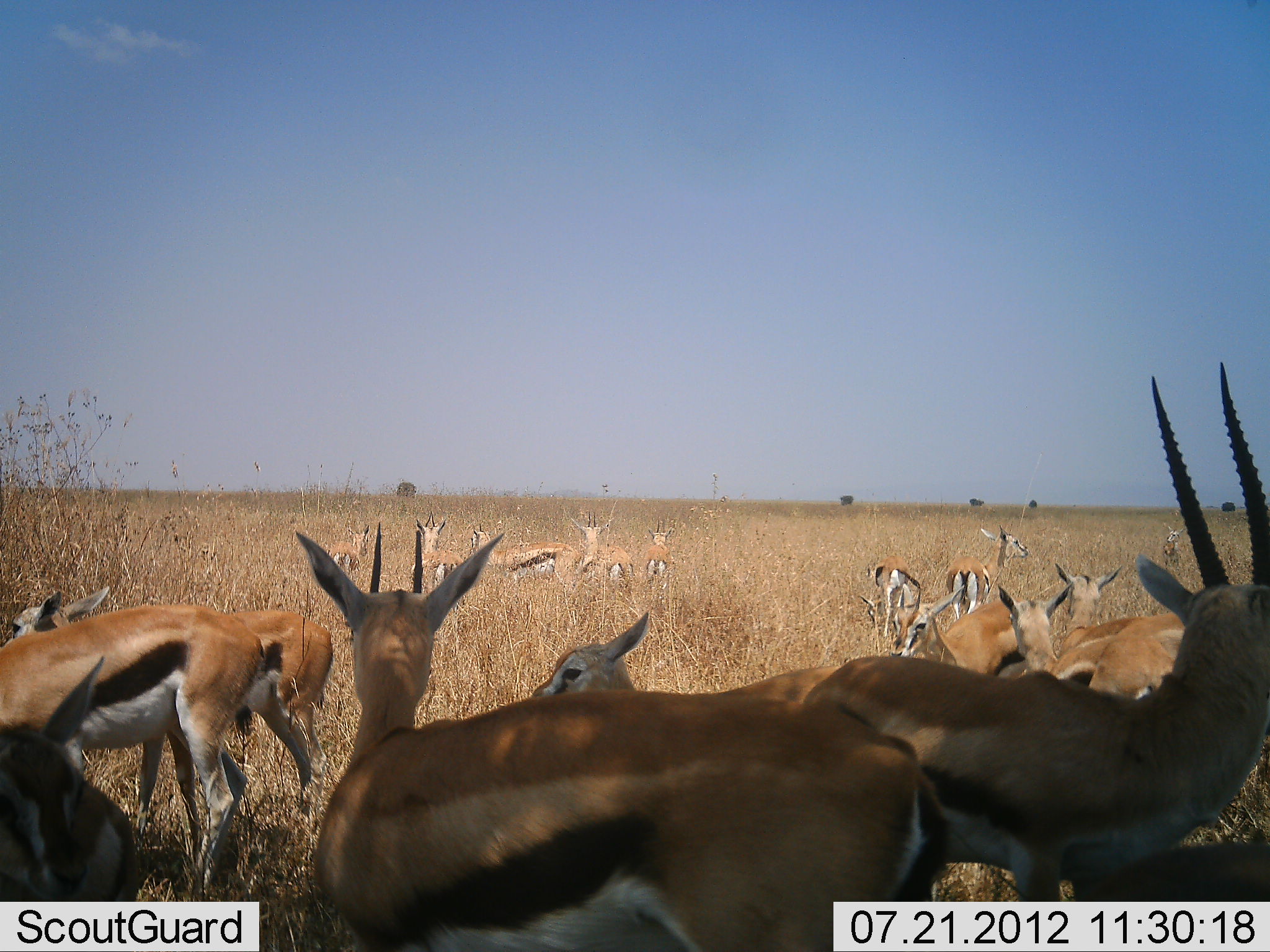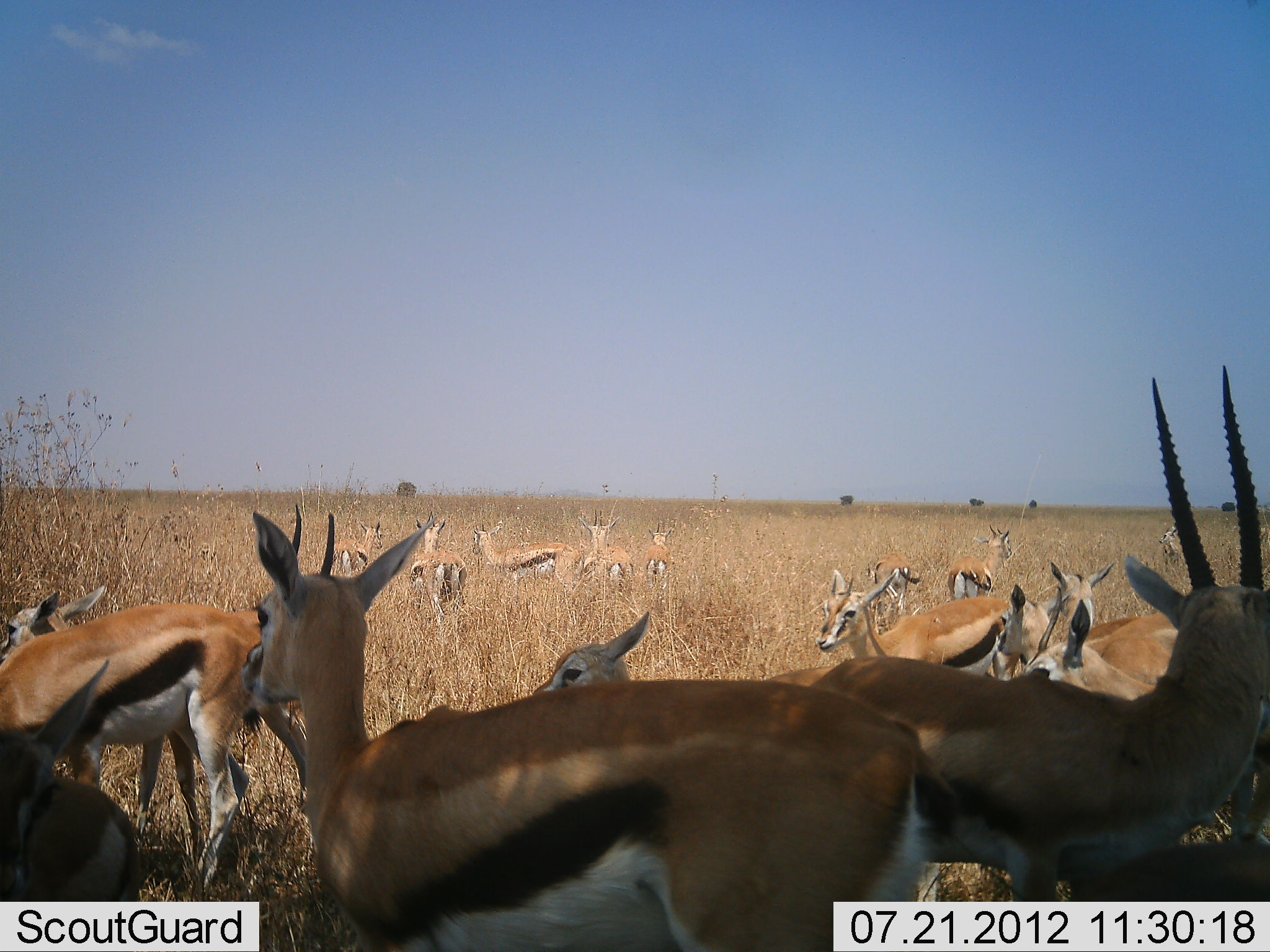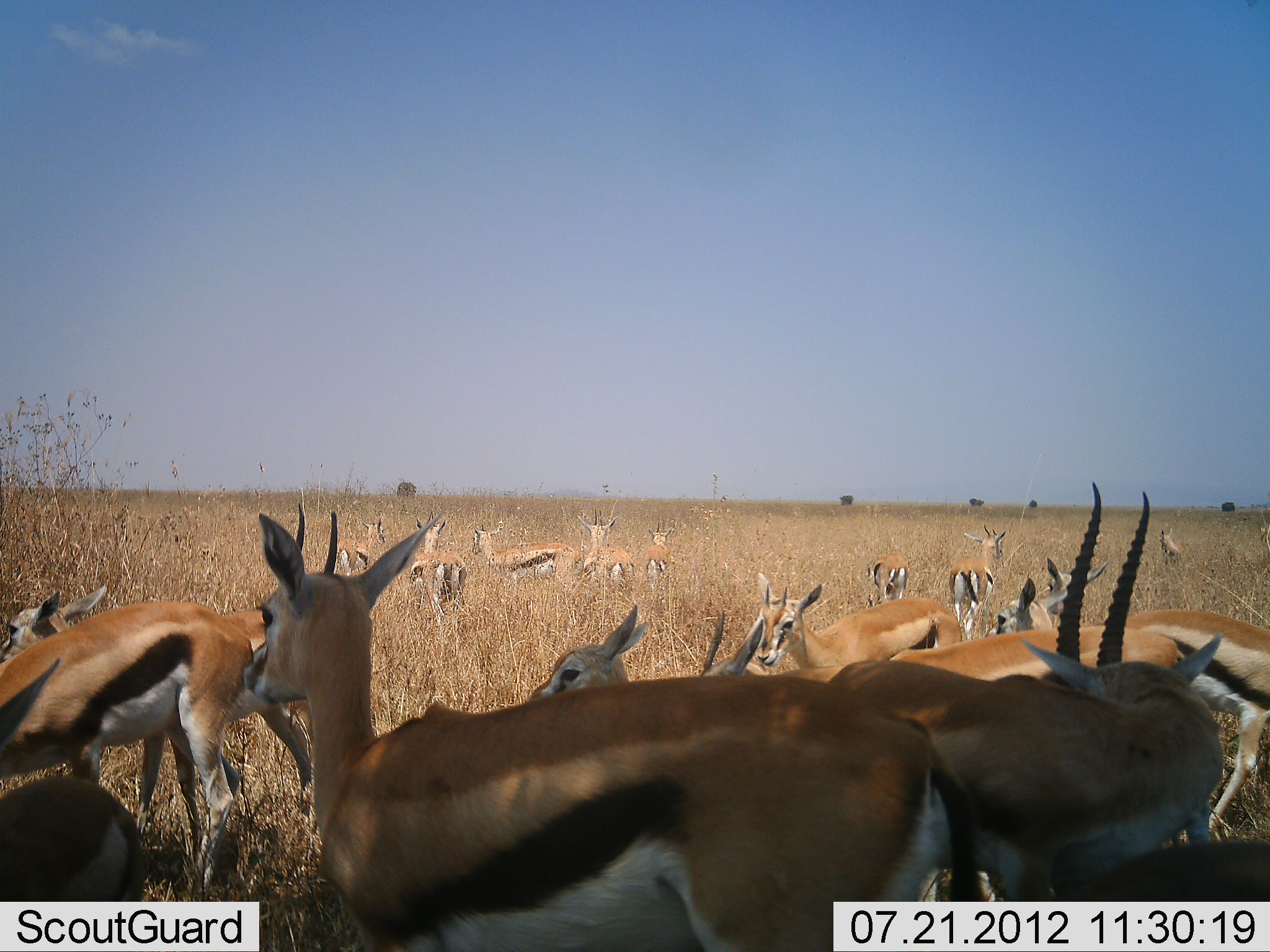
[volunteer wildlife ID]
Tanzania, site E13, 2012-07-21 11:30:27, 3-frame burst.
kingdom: Animalia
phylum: Chordata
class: Mammalia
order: Artiodactyla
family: Bovidae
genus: Eudorcas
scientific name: Eudorcas thomsonii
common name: thomson's gazelle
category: gazellethomsons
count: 11-50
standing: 90%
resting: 0%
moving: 40%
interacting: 0%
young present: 20%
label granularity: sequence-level